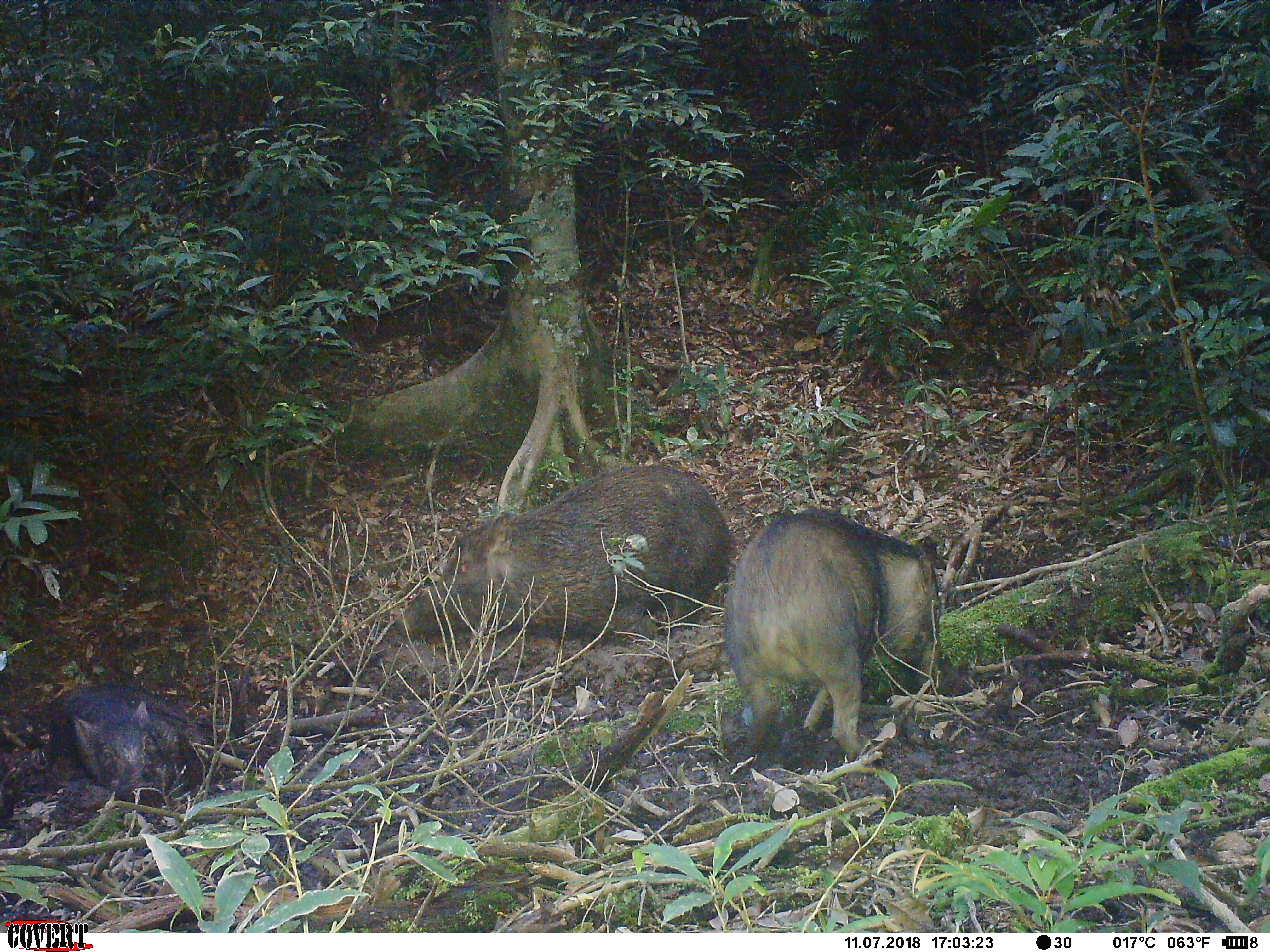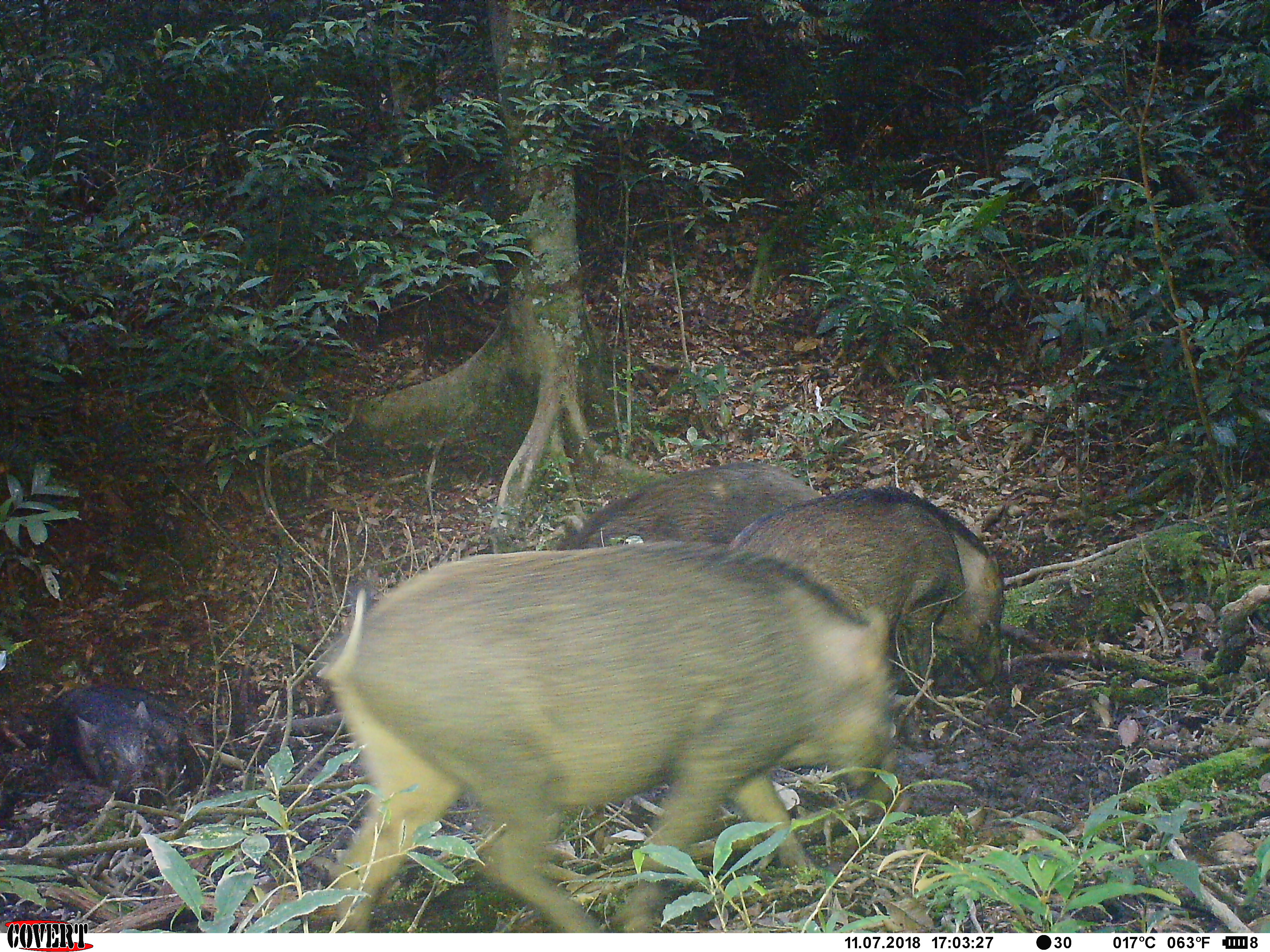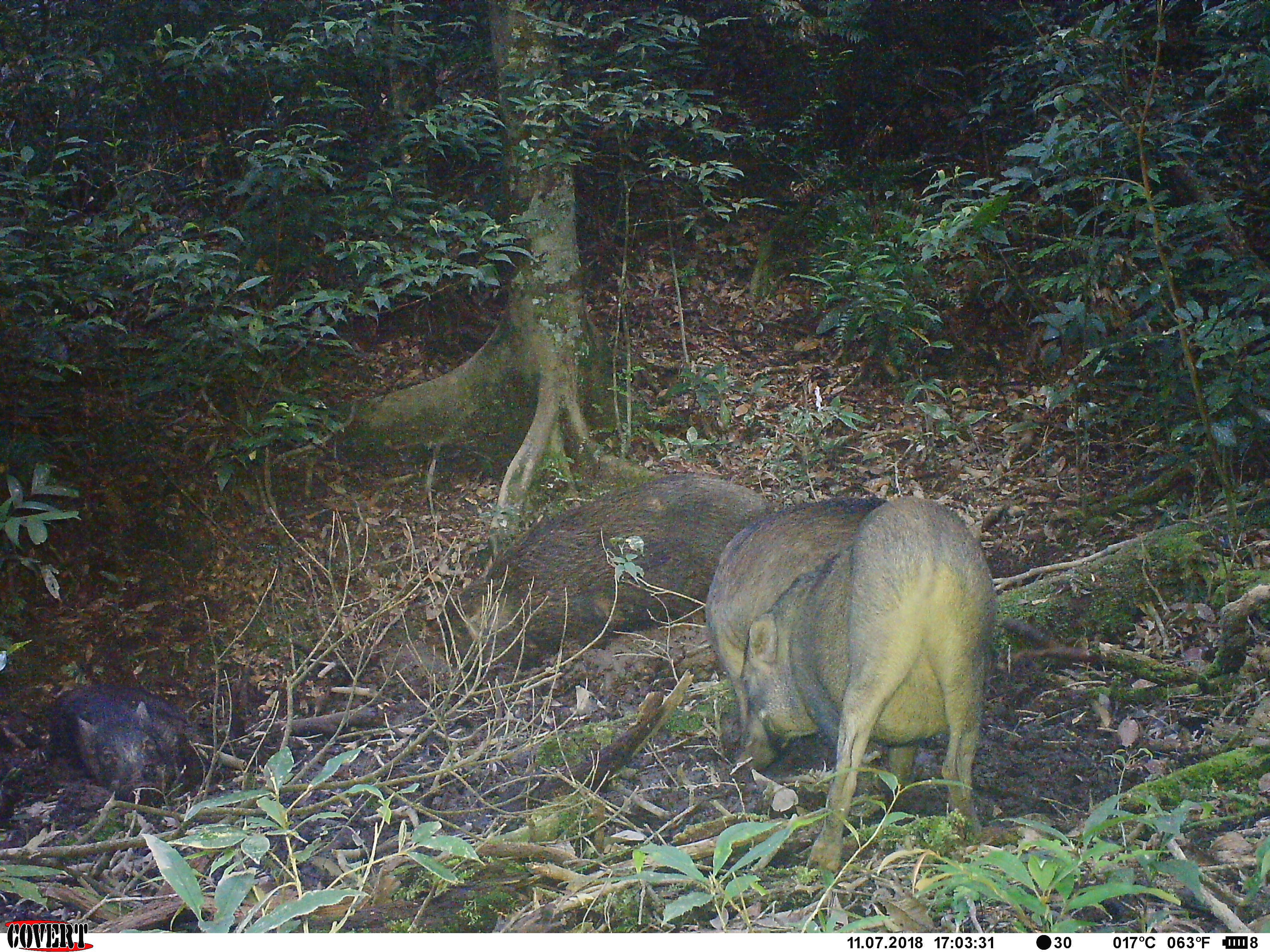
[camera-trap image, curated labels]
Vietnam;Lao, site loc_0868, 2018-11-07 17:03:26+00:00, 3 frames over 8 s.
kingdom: Animalia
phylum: Chordata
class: Mammalia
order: Artiodactyla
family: Suidae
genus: Sus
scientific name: Sus scrofa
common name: eurasian wild pig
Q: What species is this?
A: Eurasian wild pig (Sus scrofa).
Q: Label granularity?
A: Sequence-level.